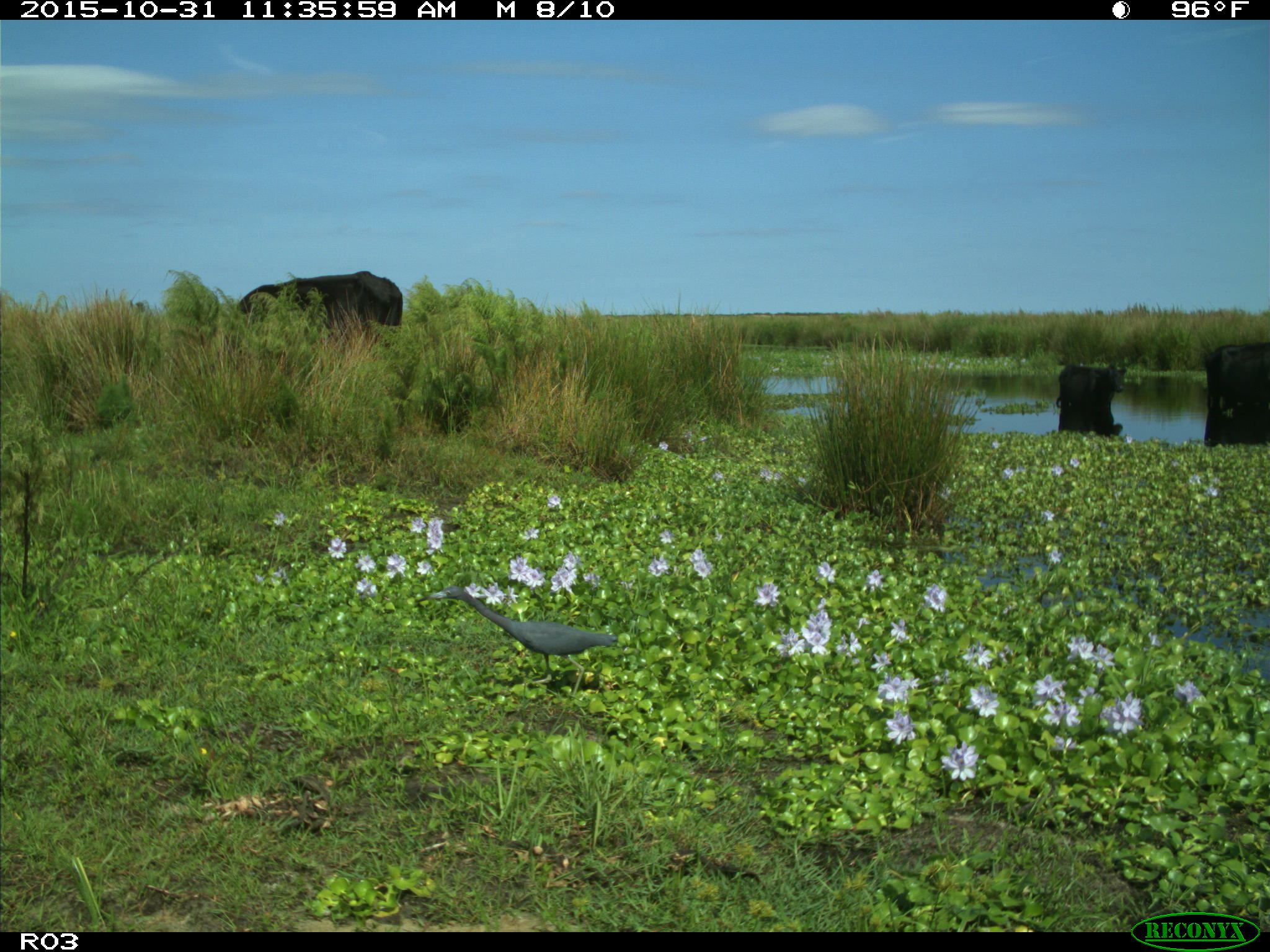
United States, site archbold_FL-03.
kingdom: Animalia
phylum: Chordata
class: Mammalia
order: Artiodactyla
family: Bovidae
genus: Bos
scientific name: Bos taurus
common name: domestic cow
Bos taurus (domestic cow).